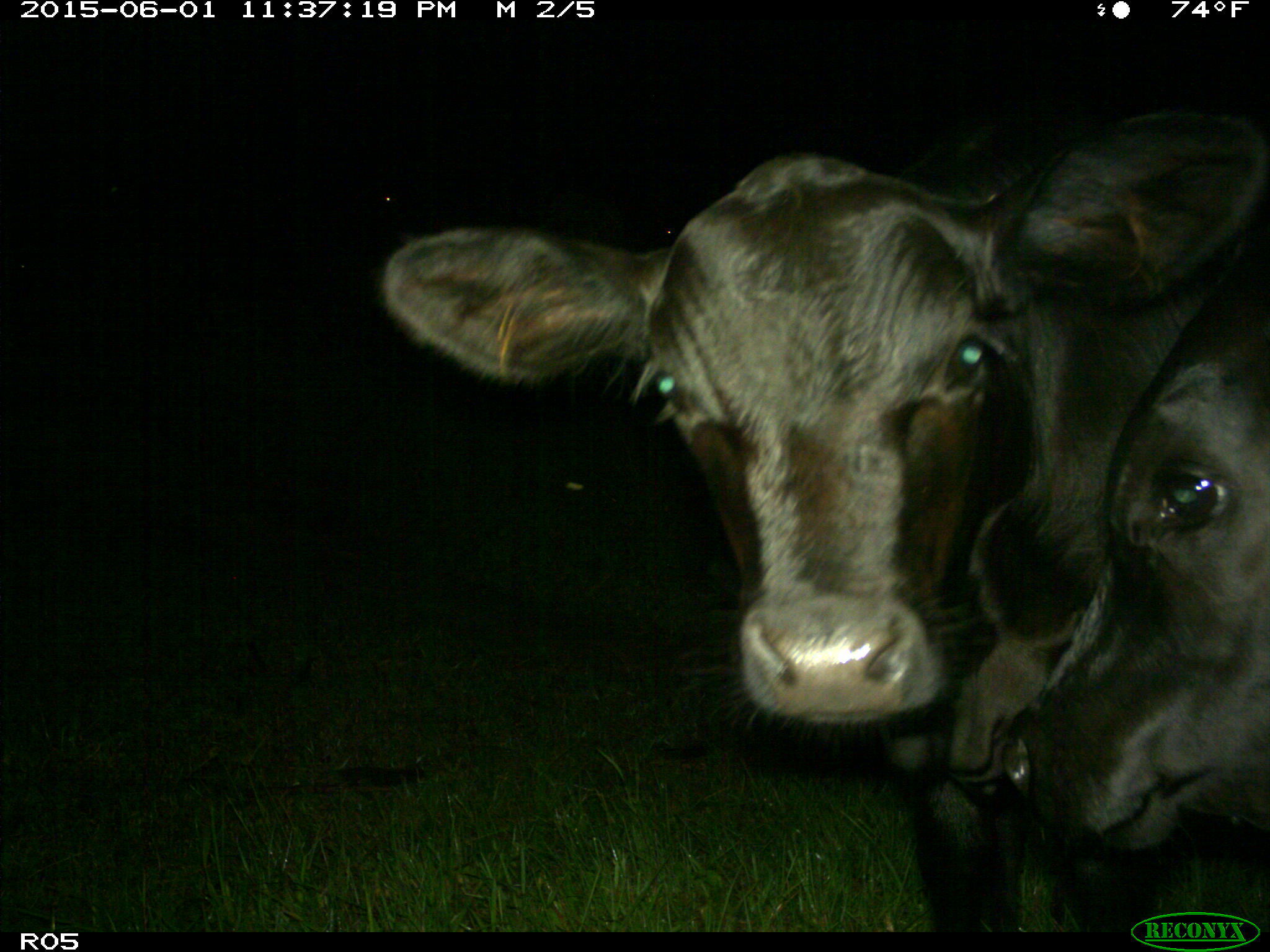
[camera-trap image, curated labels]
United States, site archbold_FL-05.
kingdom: Animalia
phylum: Chordata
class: Mammalia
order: Artiodactyla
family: Bovidae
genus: Bos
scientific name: Bos taurus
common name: domestic cow